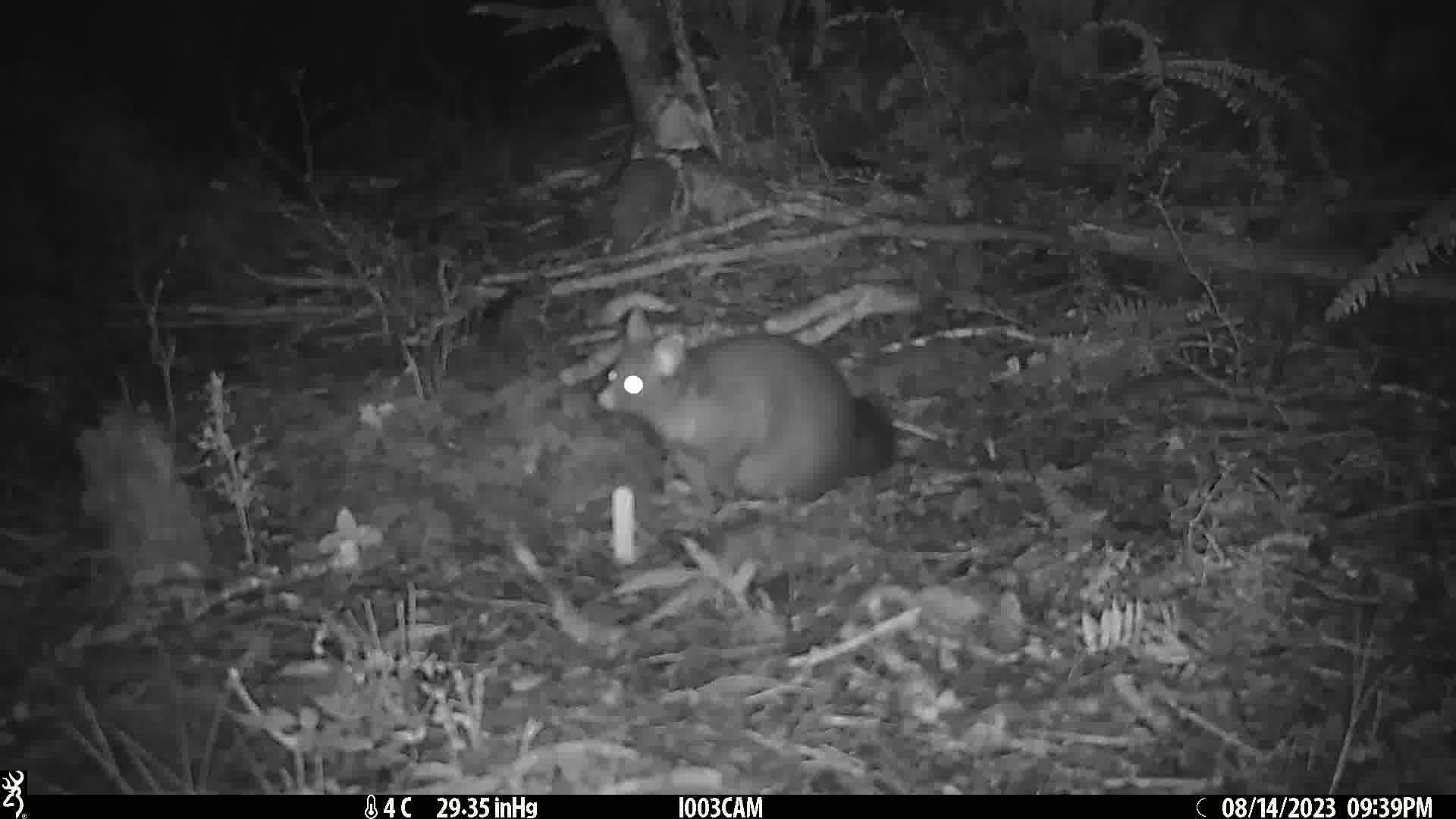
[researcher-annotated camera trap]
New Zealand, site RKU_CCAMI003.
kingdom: Animalia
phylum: Chordata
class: Mammalia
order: Diprotodontia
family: Phalangeridae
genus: Trichosurus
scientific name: Trichosurus vulpecula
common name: common brushtail possum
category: possum